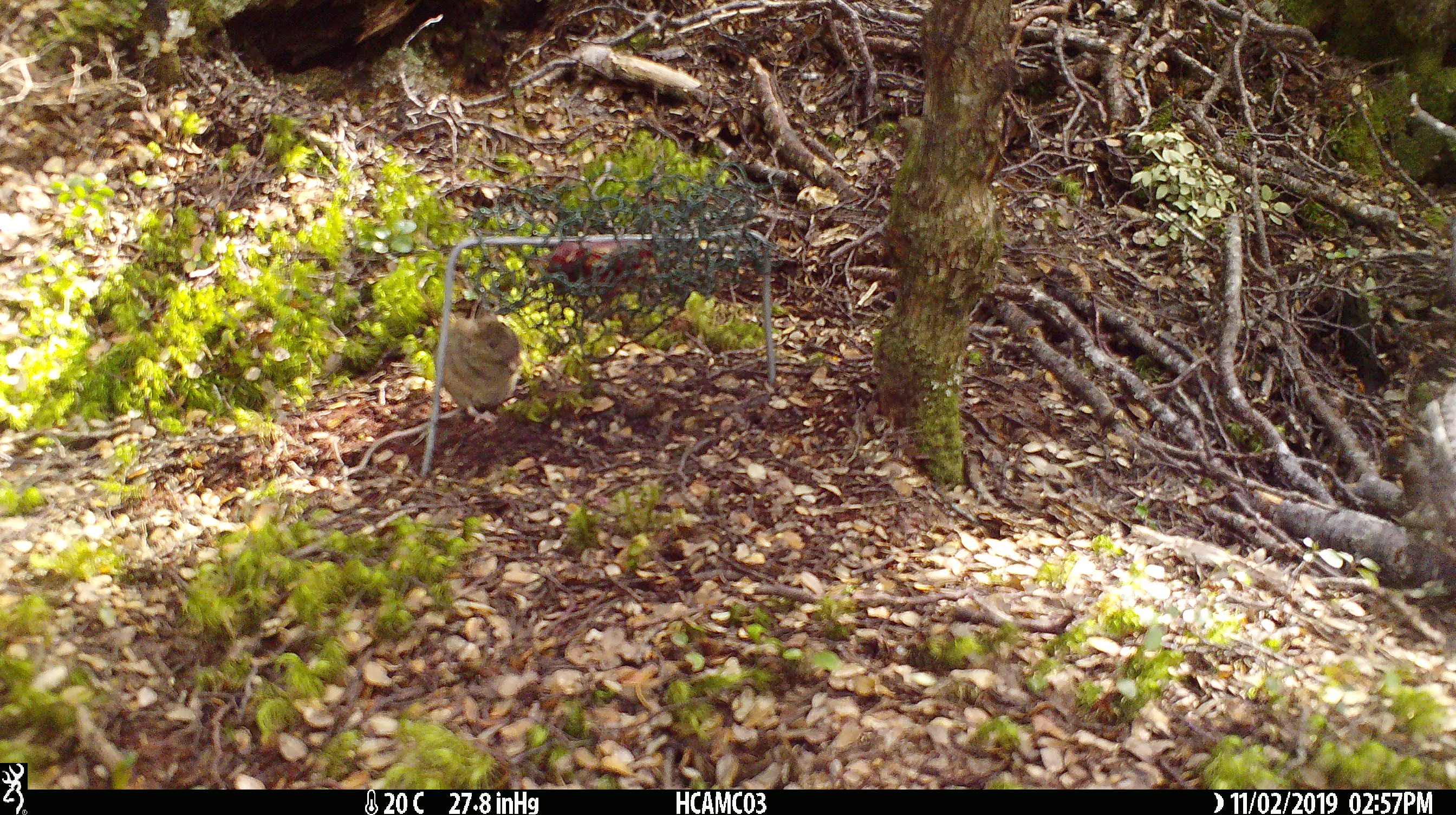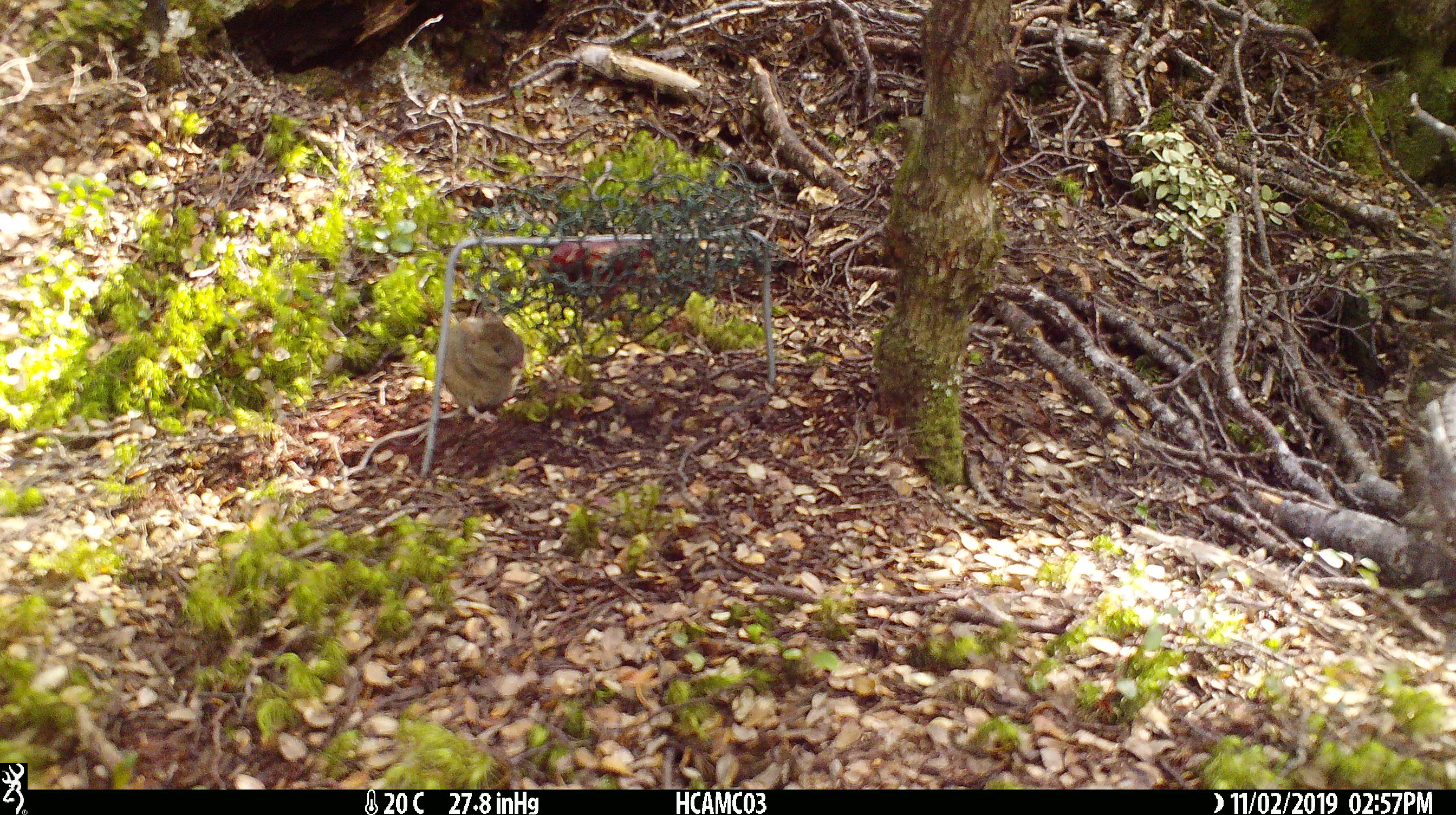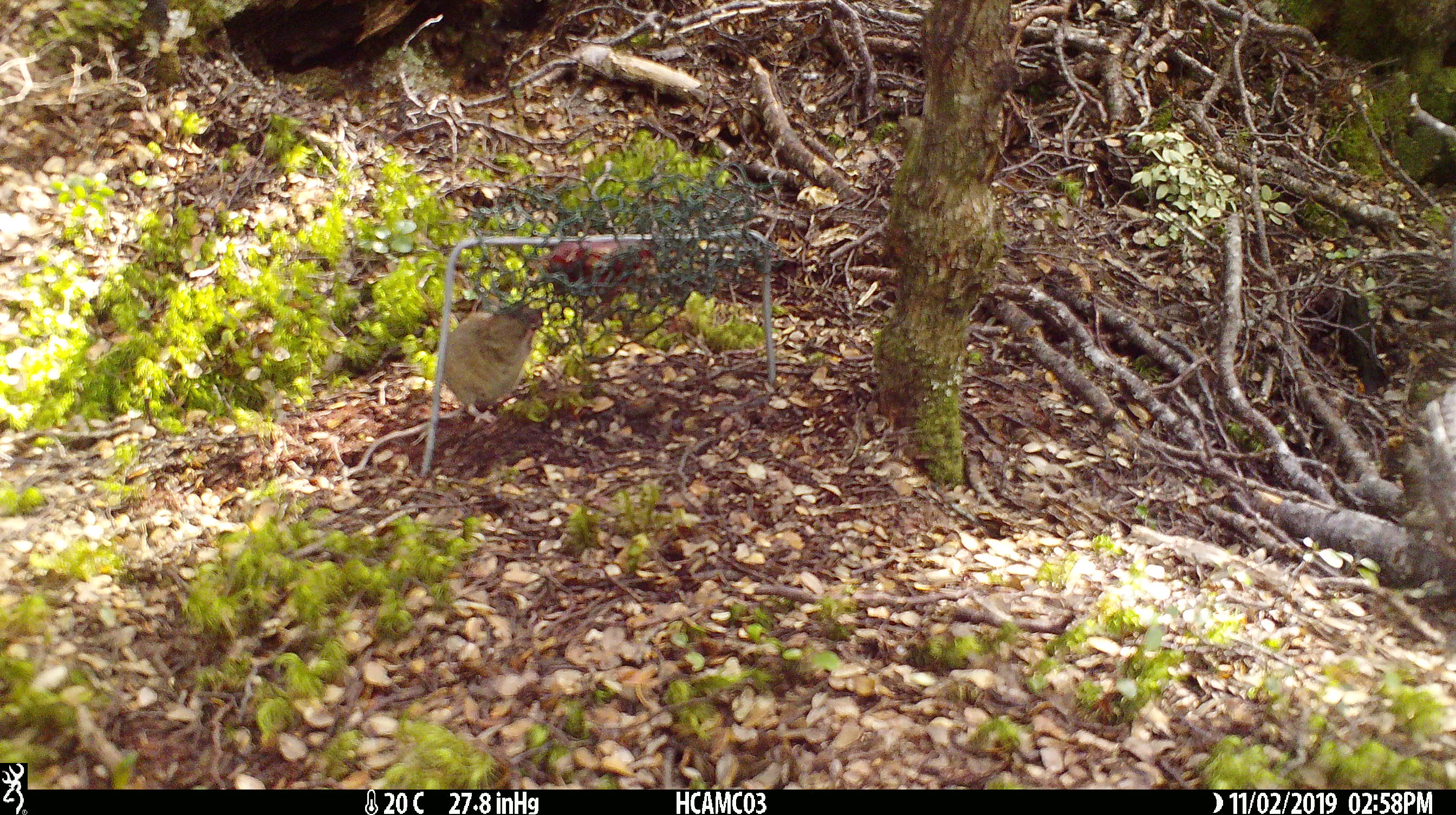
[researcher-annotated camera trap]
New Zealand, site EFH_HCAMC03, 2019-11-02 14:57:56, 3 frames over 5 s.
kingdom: Animalia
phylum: Chordata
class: Mammalia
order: Rodentia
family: Muridae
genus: Mus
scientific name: Mus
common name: mouse